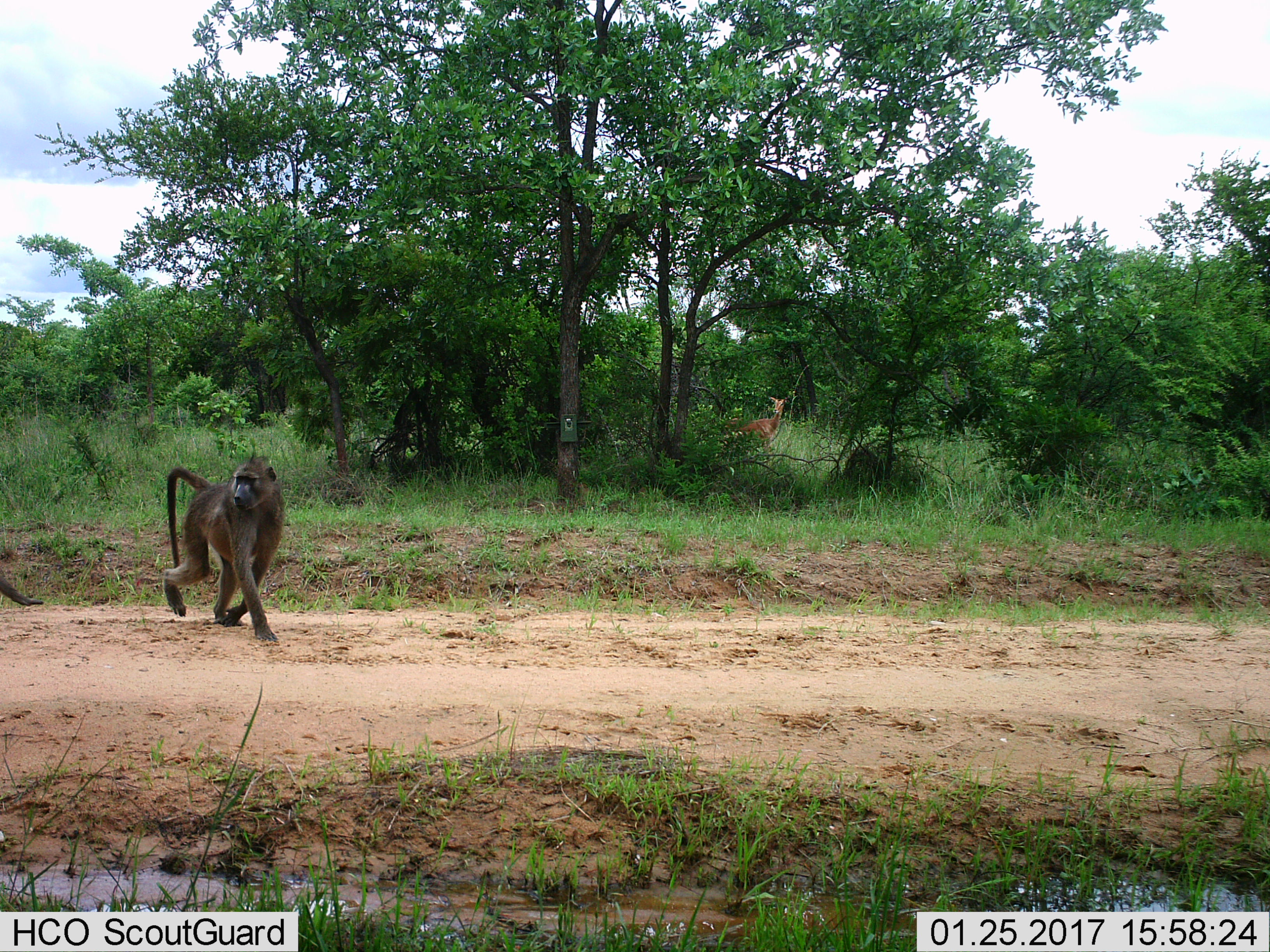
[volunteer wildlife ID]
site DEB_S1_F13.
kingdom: Animalia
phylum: Chordata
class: Mammalia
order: Primates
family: Cercopithecidae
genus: Papio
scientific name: Papio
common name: baboon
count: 1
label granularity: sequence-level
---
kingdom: Animalia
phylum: Chordata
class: Mammalia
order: Artiodactyla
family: Bovidae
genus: Aepyceros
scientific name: Aepyceros melampus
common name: impala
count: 1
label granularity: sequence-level